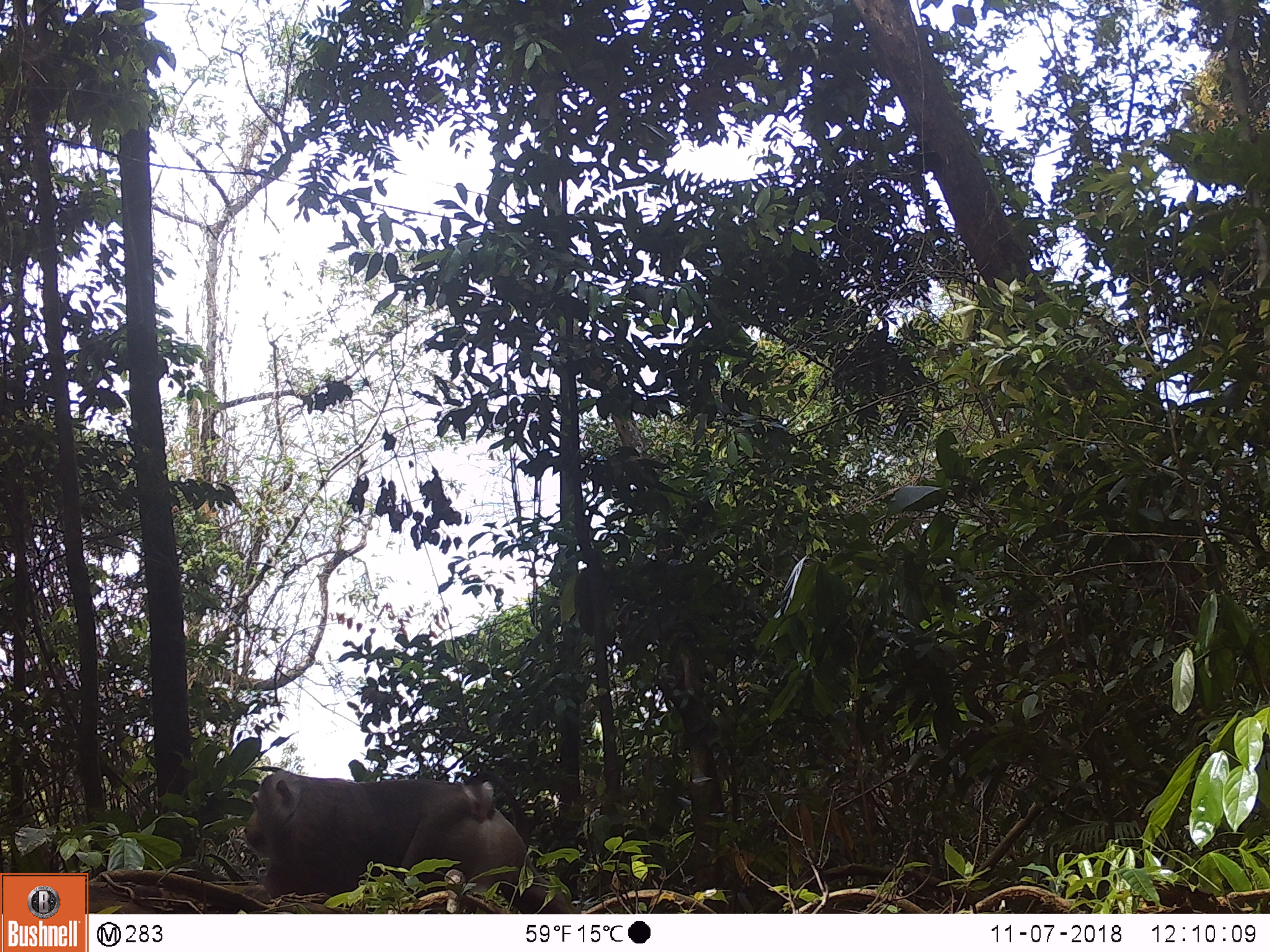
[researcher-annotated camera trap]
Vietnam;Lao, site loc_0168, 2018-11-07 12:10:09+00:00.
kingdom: Animalia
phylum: Chordata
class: Mammalia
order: Primates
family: Cercopithecidae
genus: Macaca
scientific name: Macaca nemestrina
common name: pig-tailed macaque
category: pig tailed macaque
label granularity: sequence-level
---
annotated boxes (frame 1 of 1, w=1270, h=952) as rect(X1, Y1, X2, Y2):
pig tailed macaque: rect(242, 769, 571, 914)